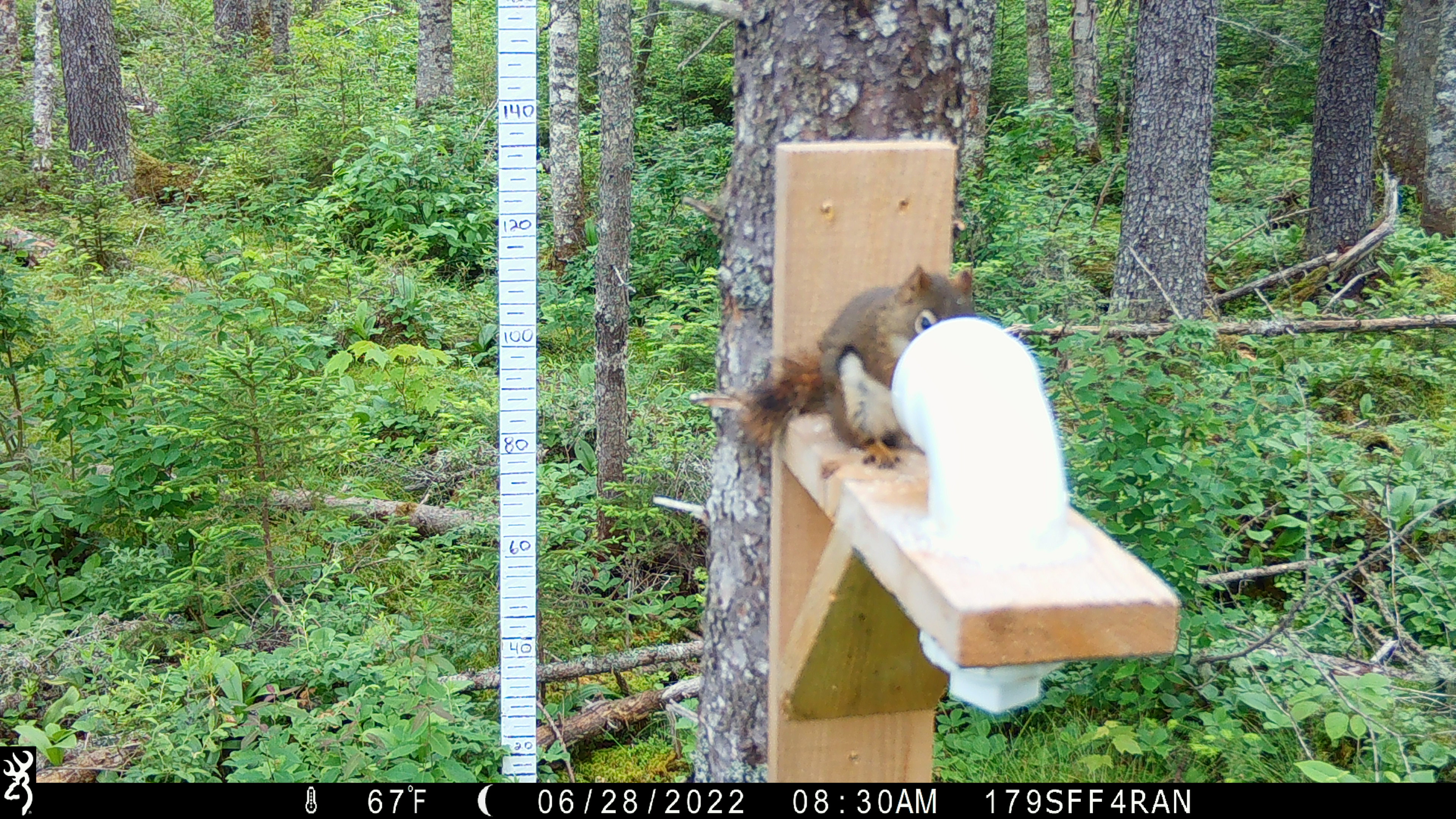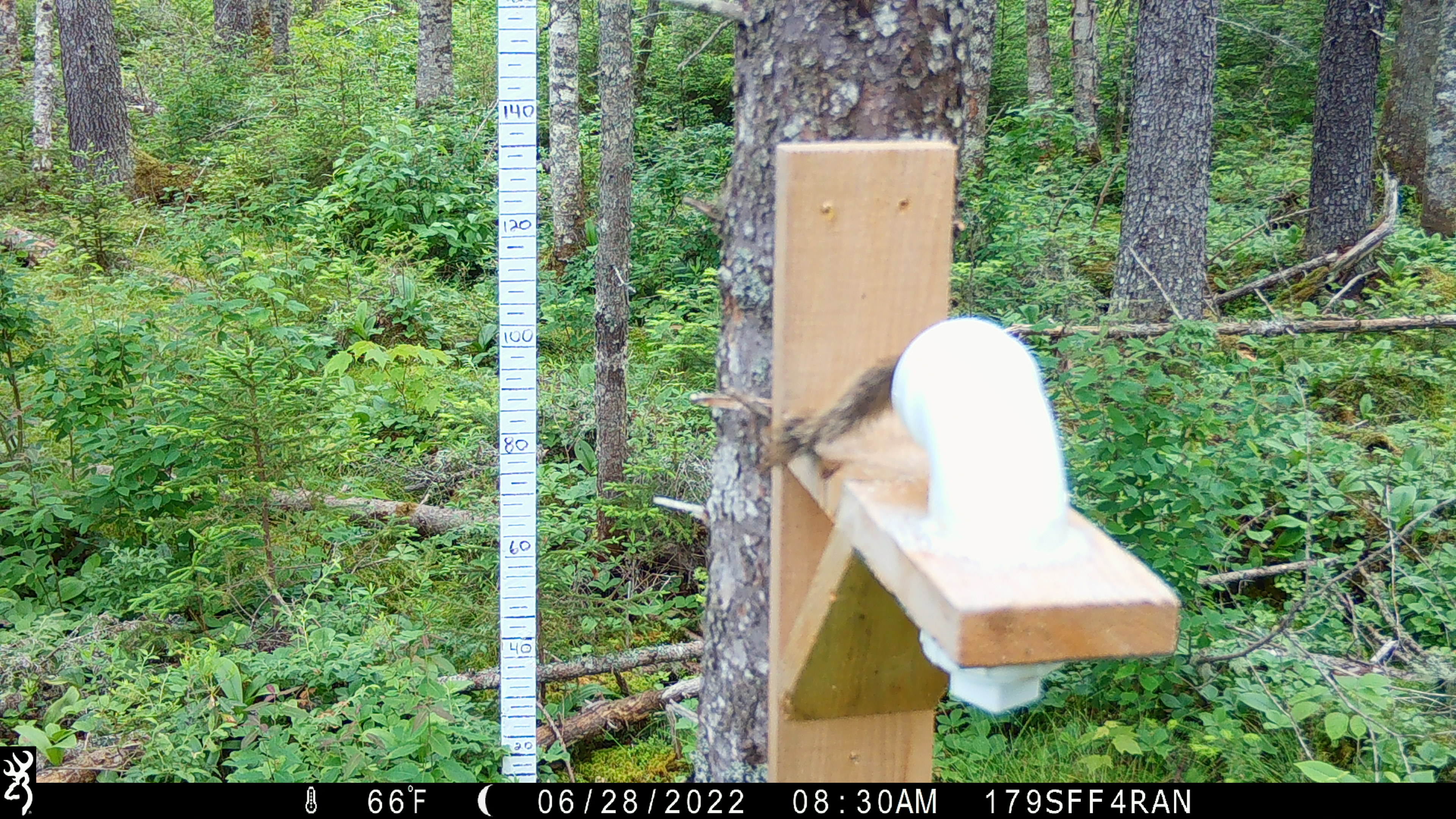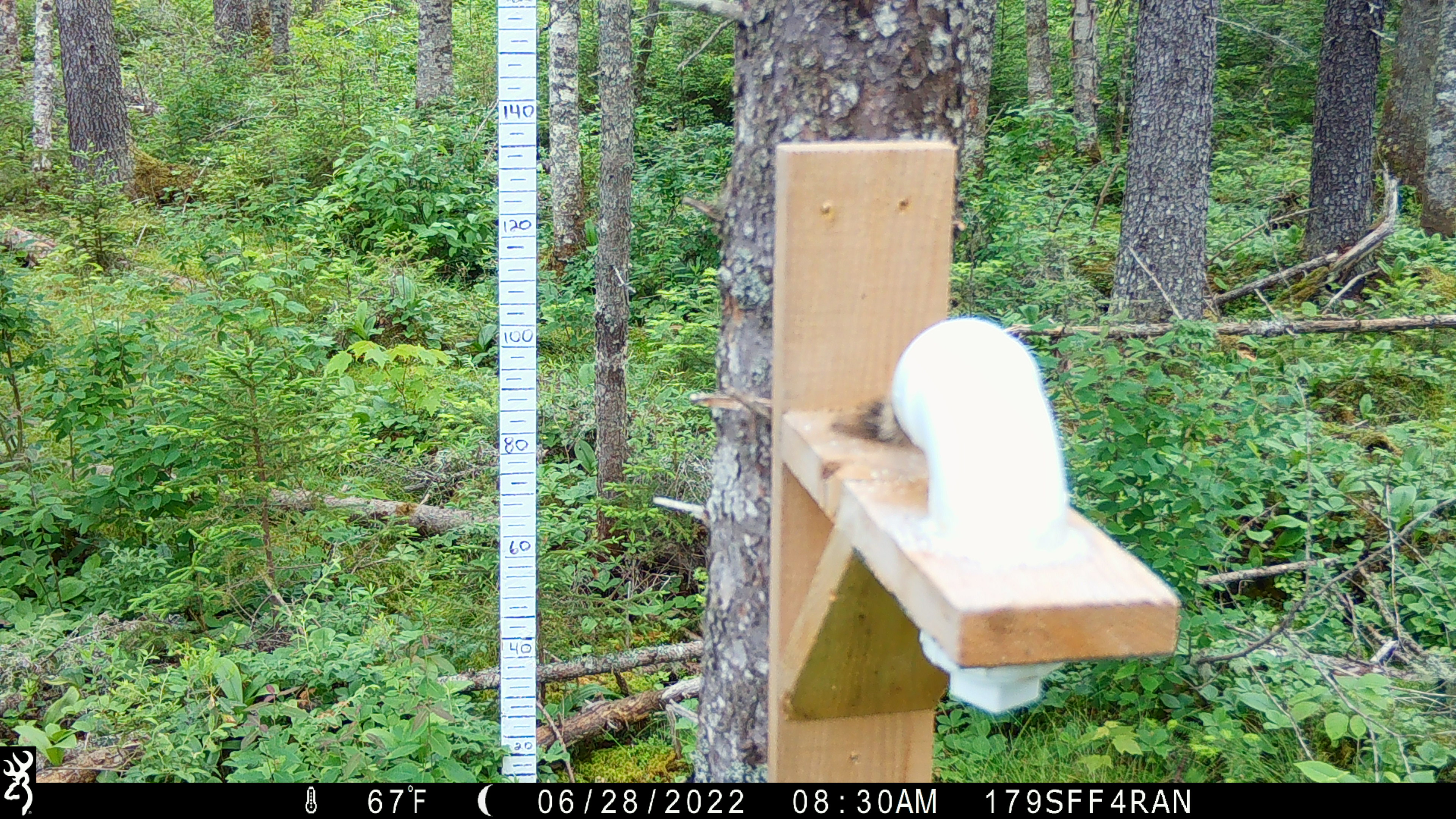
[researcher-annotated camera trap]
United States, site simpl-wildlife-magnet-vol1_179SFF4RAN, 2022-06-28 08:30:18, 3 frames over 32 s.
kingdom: Animalia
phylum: Chordata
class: Mammalia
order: Rodentia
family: Sciuridae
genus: Tamiasciurus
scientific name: Tamiasciurus hudsonicus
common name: red squirrel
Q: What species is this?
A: Red squirrel (Tamiasciurus hudsonicus).